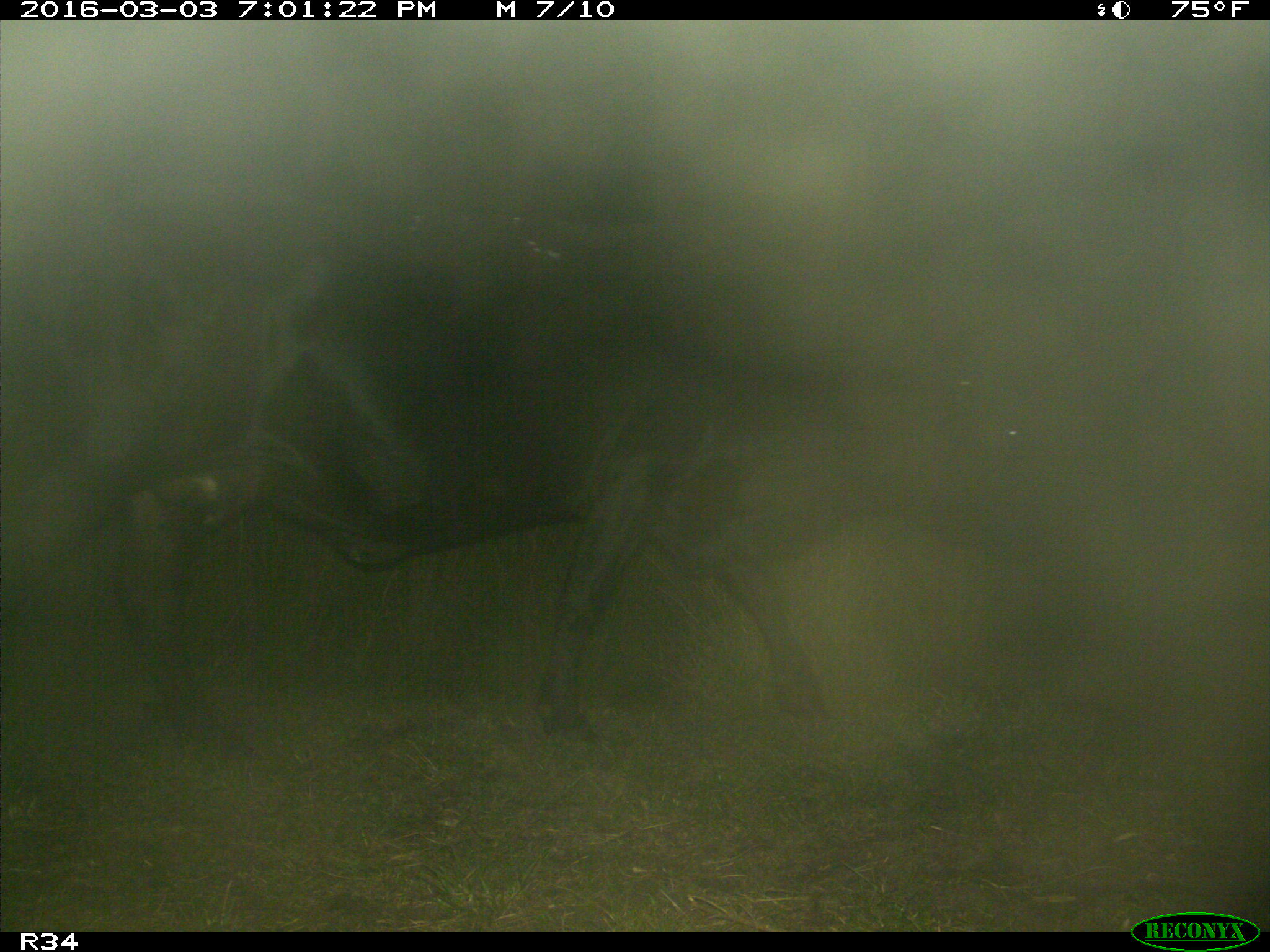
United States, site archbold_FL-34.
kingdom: Animalia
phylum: Chordata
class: Mammalia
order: Artiodactyla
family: Bovidae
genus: Bos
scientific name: Bos taurus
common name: domestic cow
Bos taurus (domestic cow).